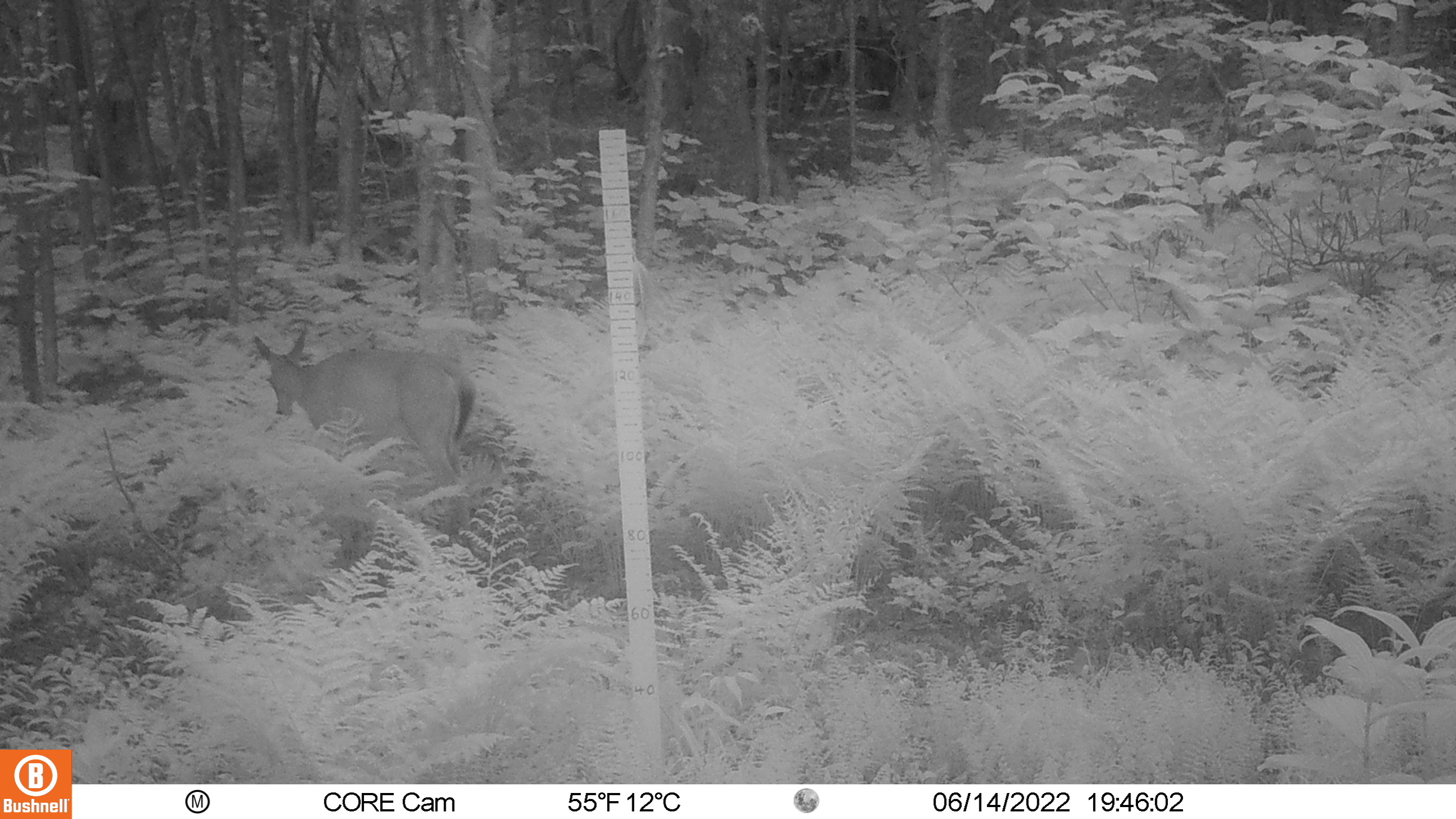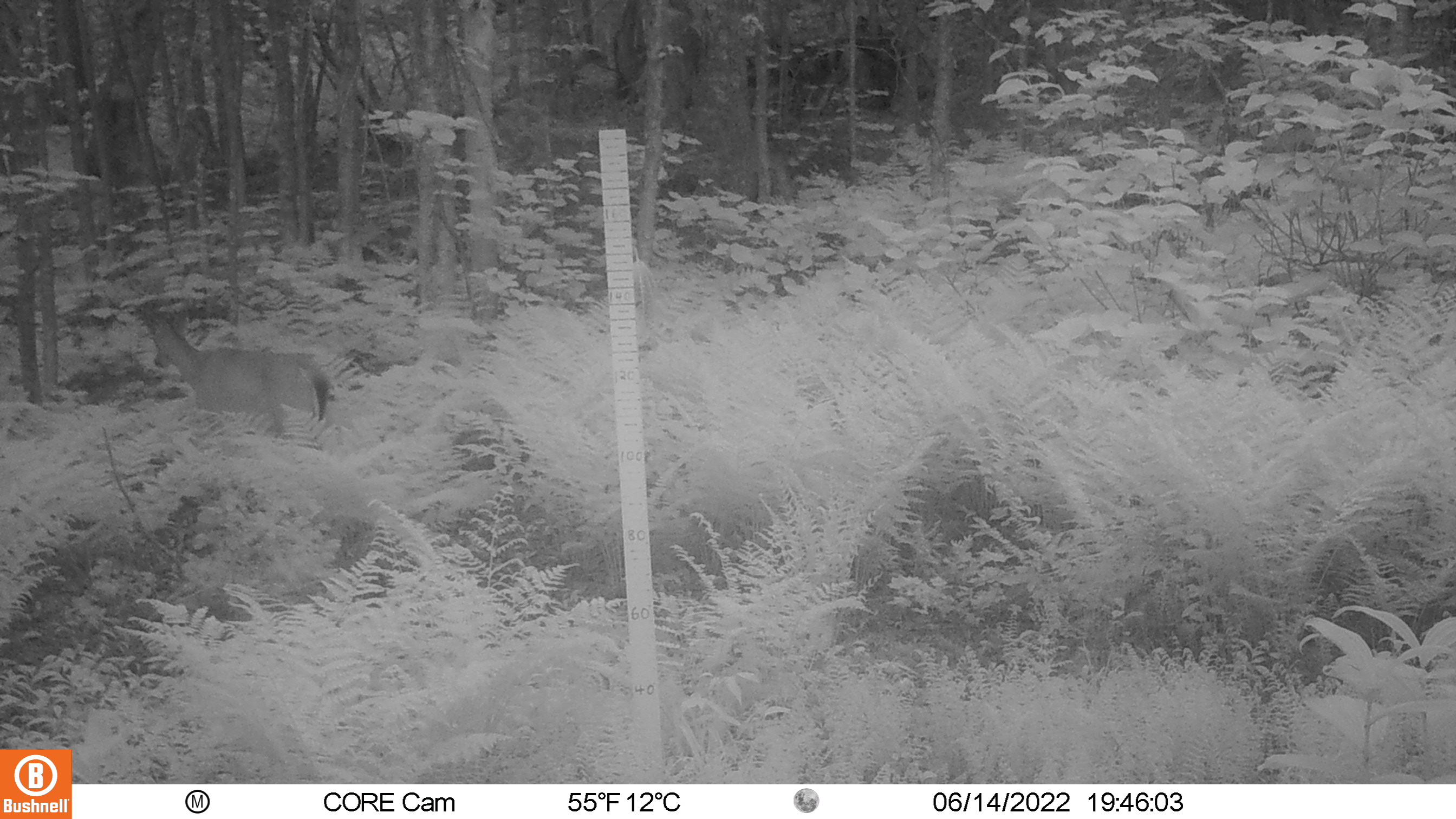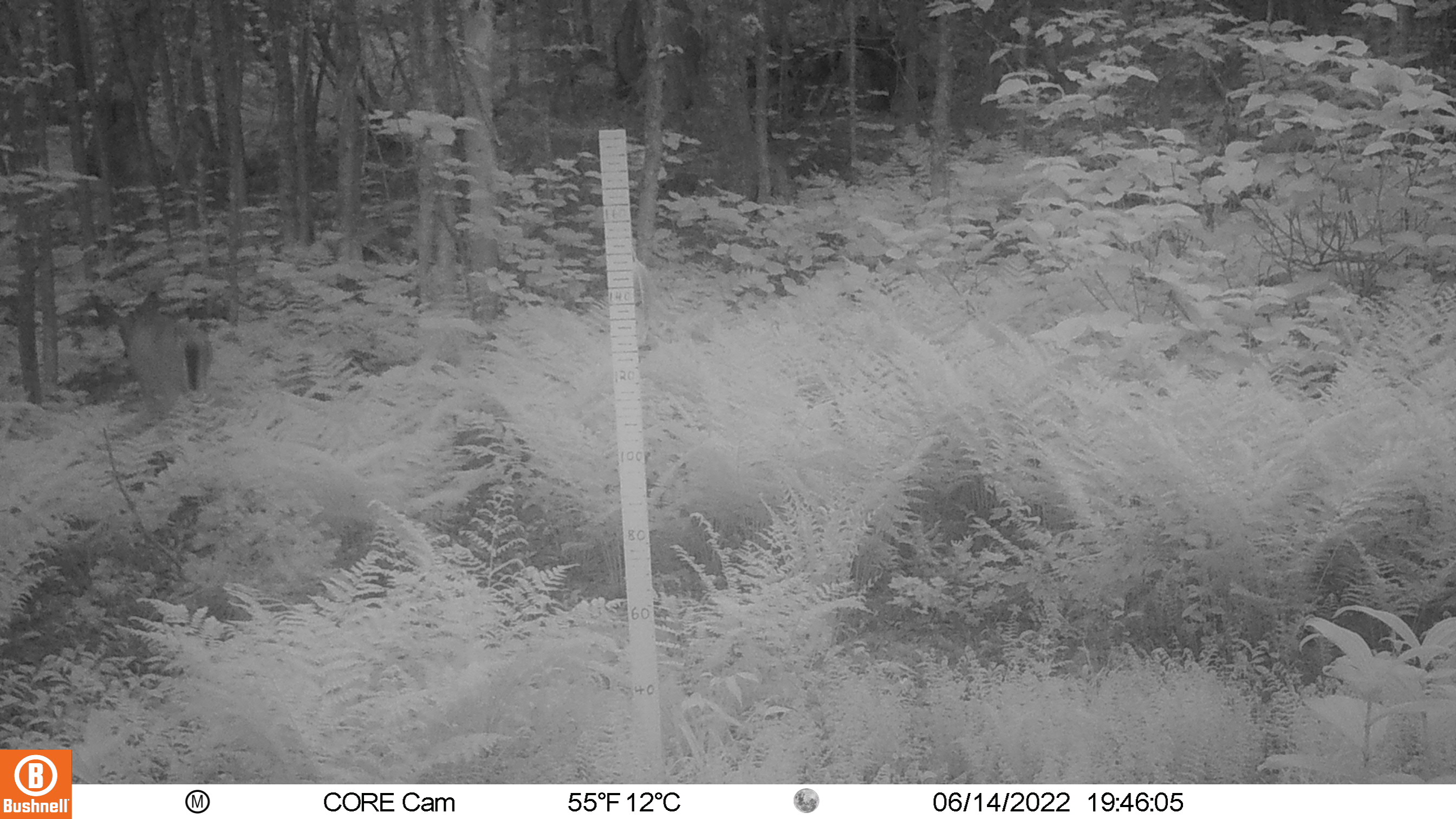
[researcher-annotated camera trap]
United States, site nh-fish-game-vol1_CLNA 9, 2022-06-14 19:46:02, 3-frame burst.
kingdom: Animalia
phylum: Chordata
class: Mammalia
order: Artiodactyla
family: Cervidae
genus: Odocoileus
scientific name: Odocoileus virginianus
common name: white-tailed deer